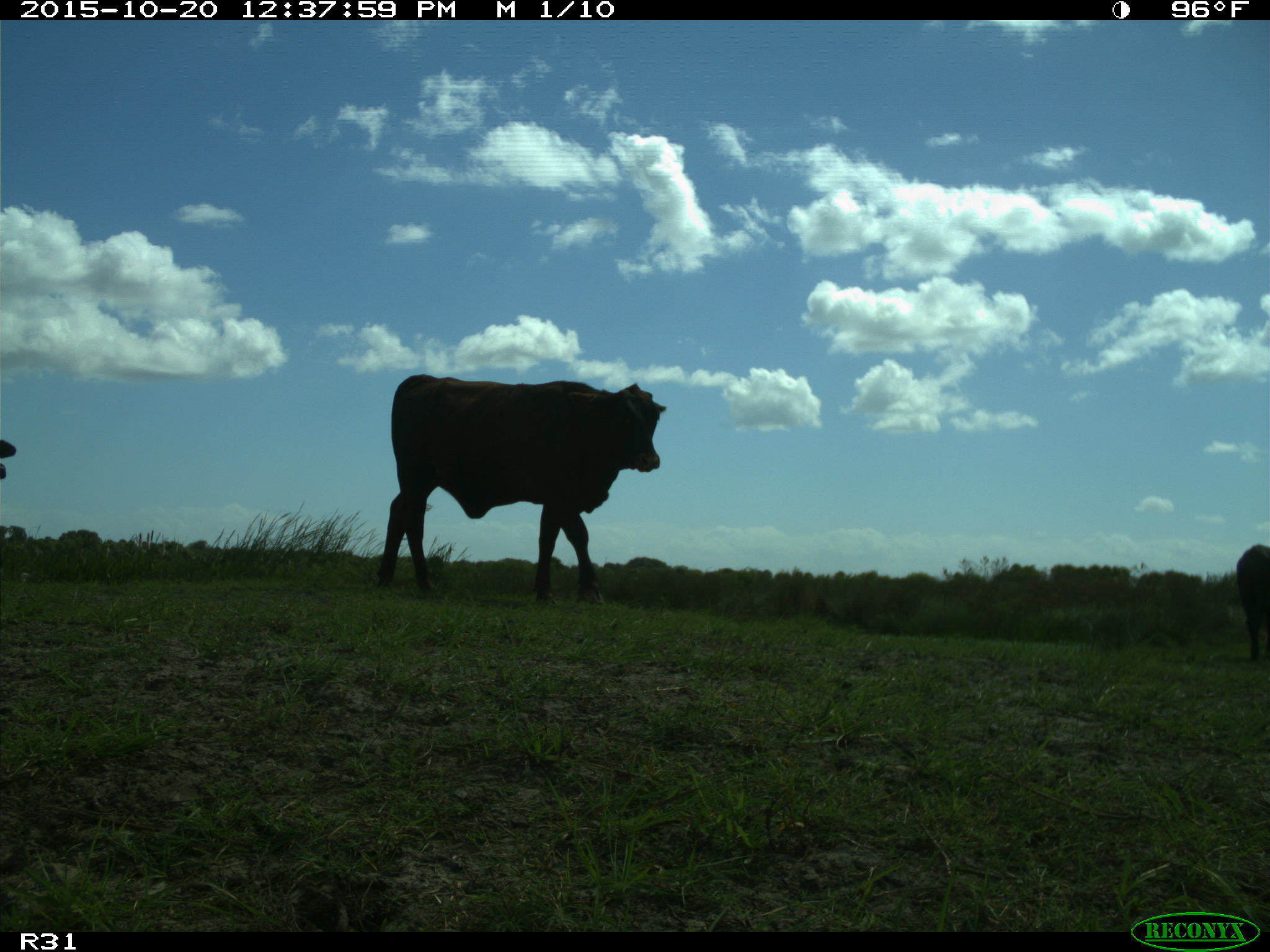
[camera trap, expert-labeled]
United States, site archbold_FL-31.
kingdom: Animalia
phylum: Chordata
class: Mammalia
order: Artiodactyla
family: Bovidae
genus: Bos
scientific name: Bos taurus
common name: domestic cow